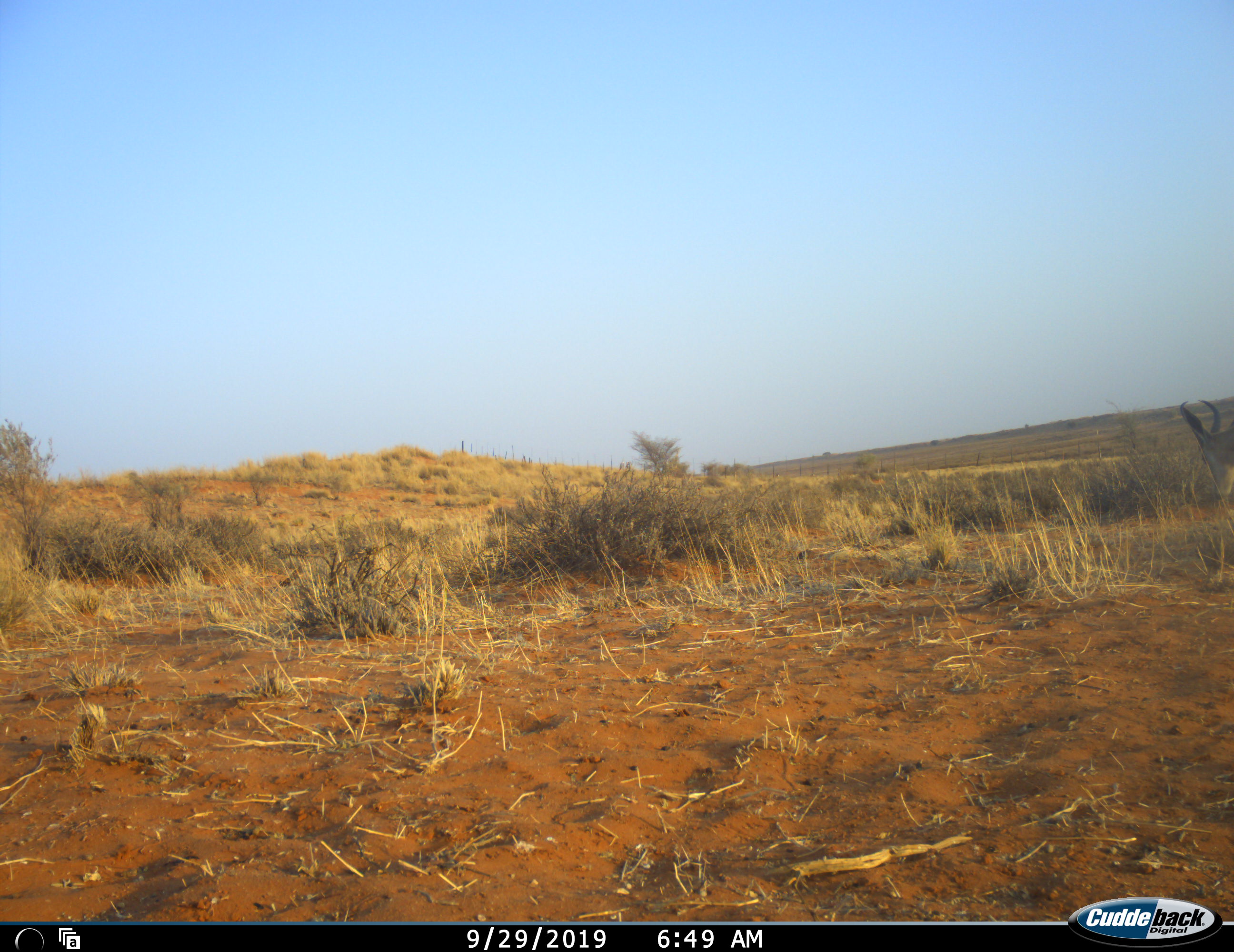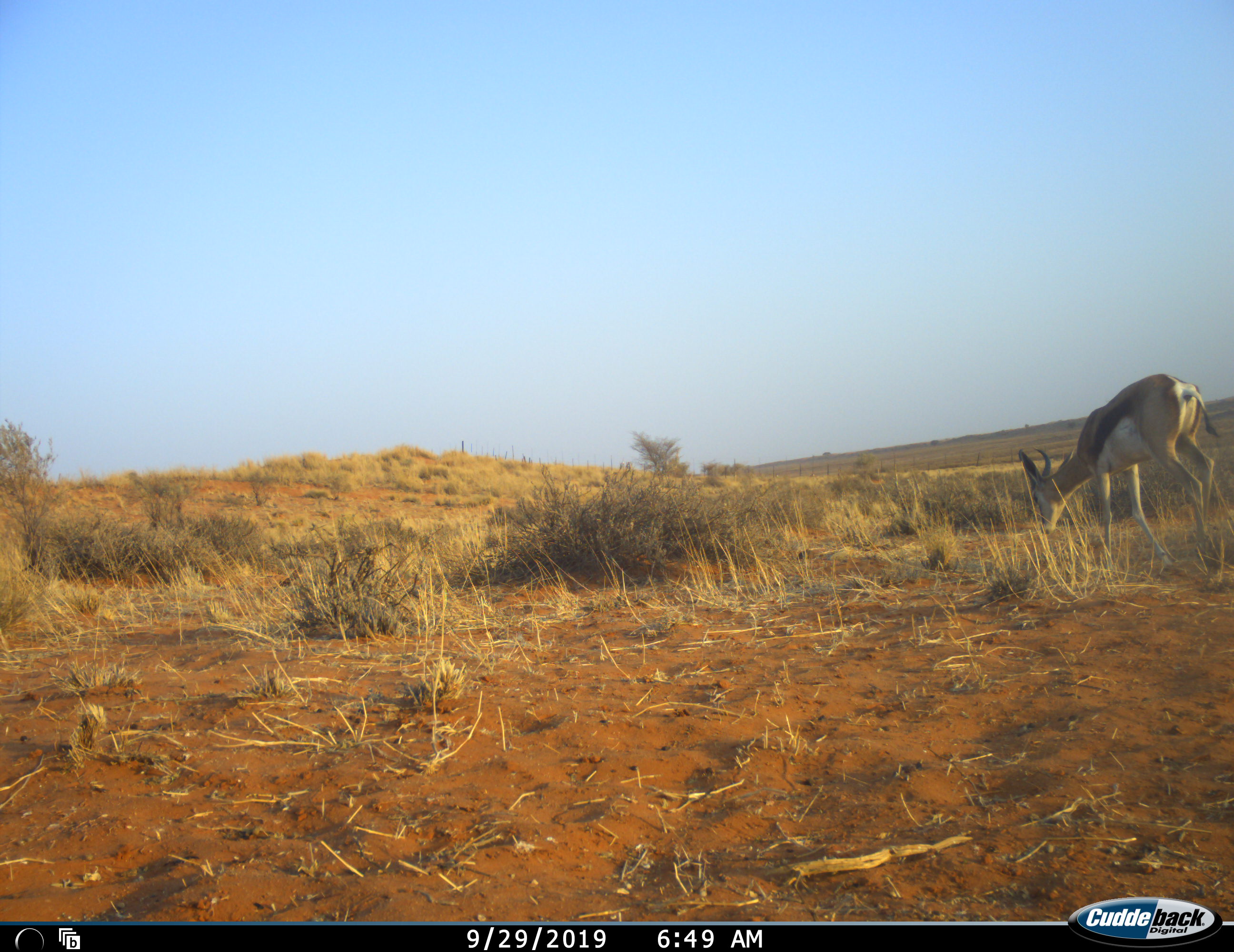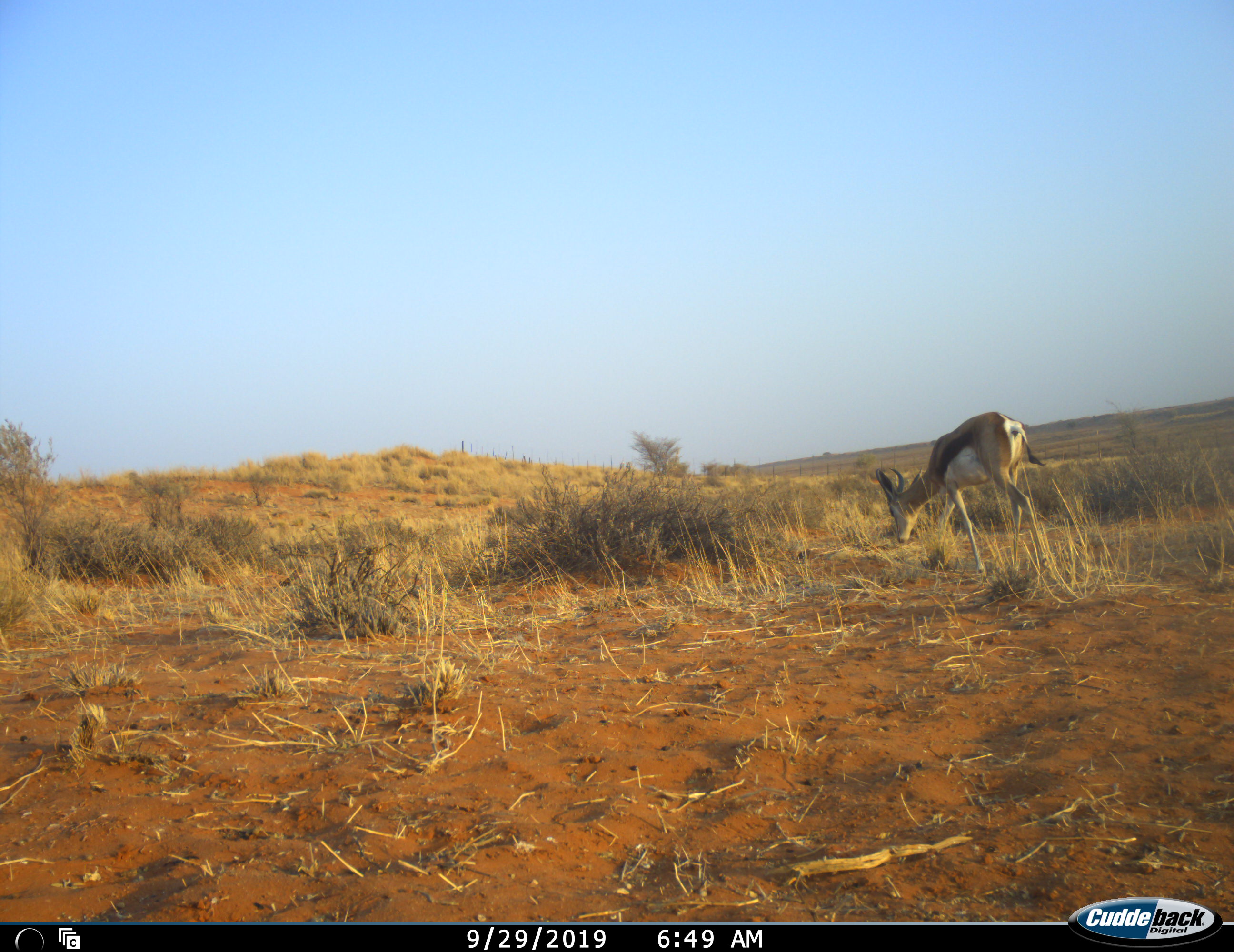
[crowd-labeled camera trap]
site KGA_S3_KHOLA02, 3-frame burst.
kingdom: Animalia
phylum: Chordata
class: Mammalia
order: Artiodactyla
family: Bovidae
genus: Antidorcas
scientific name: Antidorcas marsupialis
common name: springbok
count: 1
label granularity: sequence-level